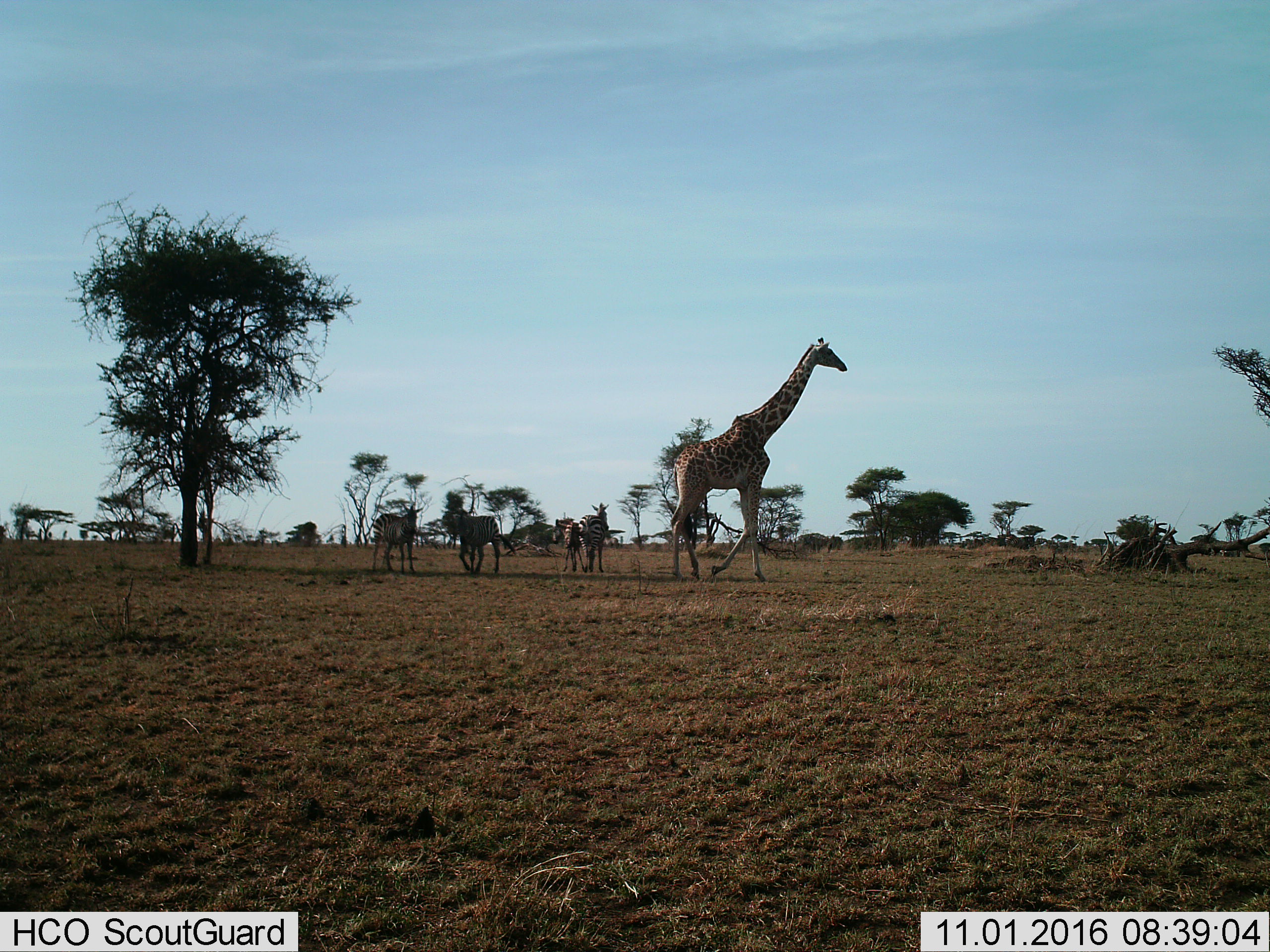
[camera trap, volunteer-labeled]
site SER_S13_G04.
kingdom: Animalia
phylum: Chordata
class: Mammalia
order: Artiodactyla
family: Giraffidae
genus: Giraffa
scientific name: Giraffa camelopardalis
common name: giraffe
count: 1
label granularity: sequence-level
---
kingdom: Animalia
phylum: Chordata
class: Mammalia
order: Perissodactyla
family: Equidae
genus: Equus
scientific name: Equus quagga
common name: plains zebra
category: zebraplains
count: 4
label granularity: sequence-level